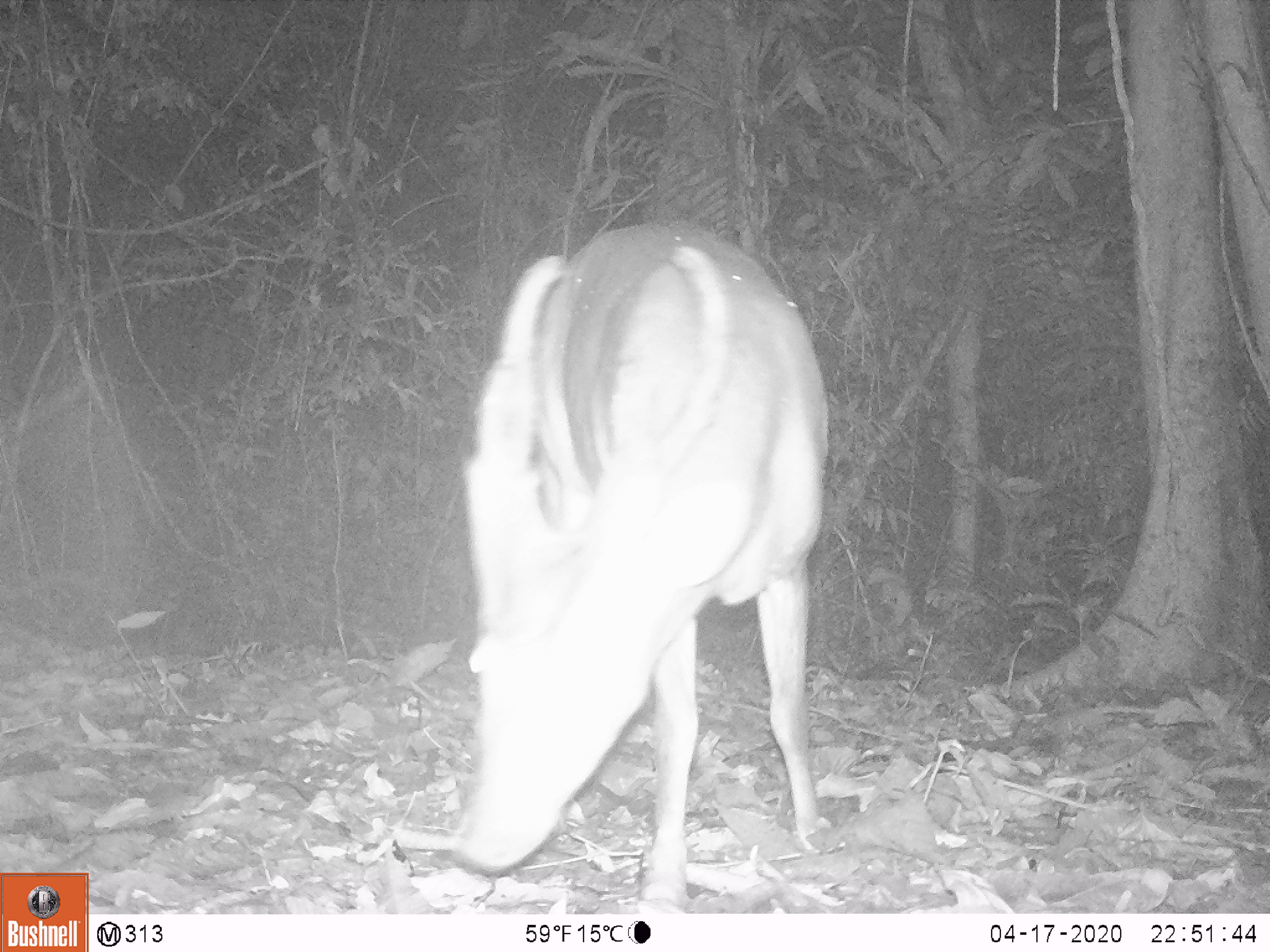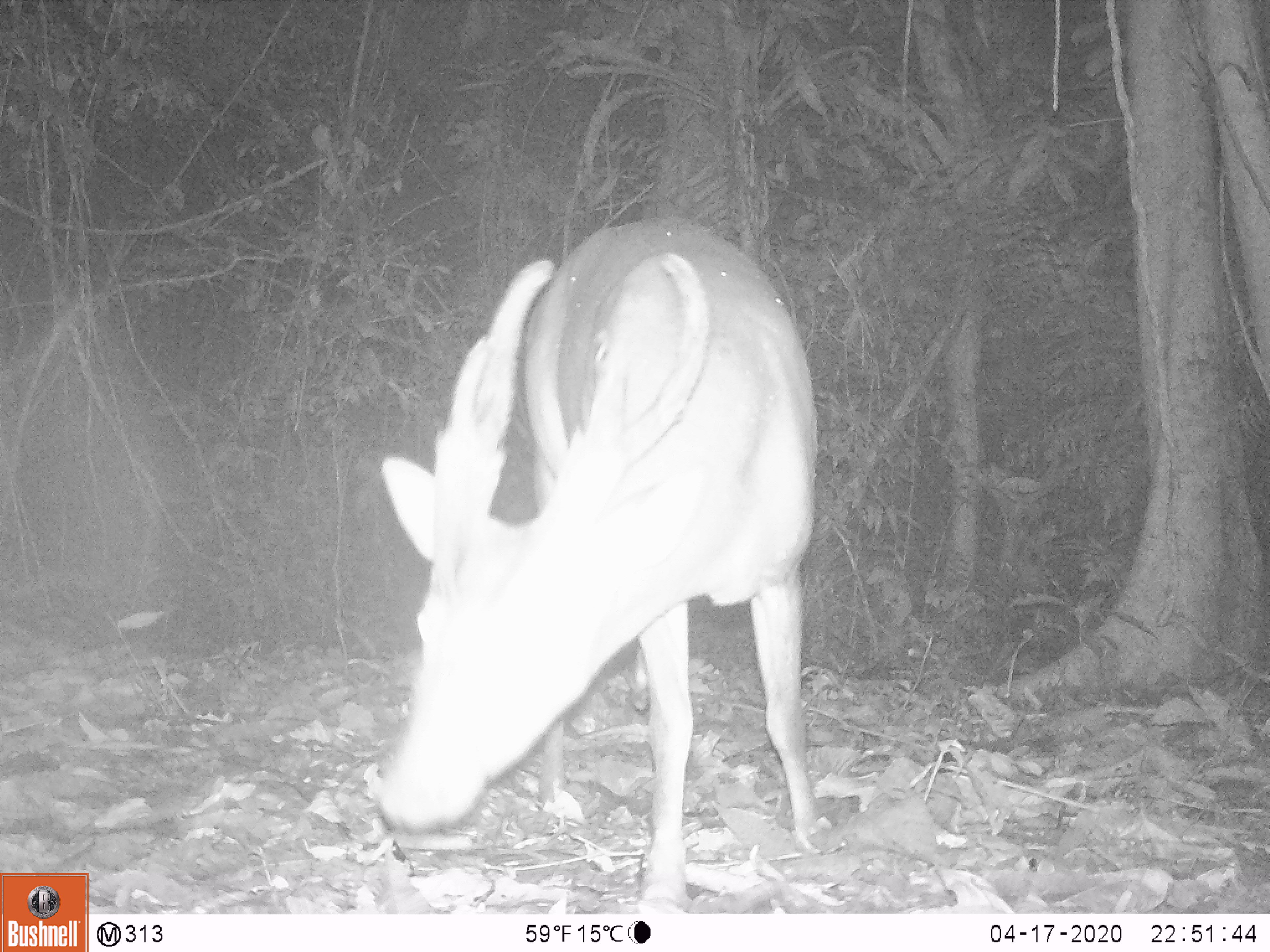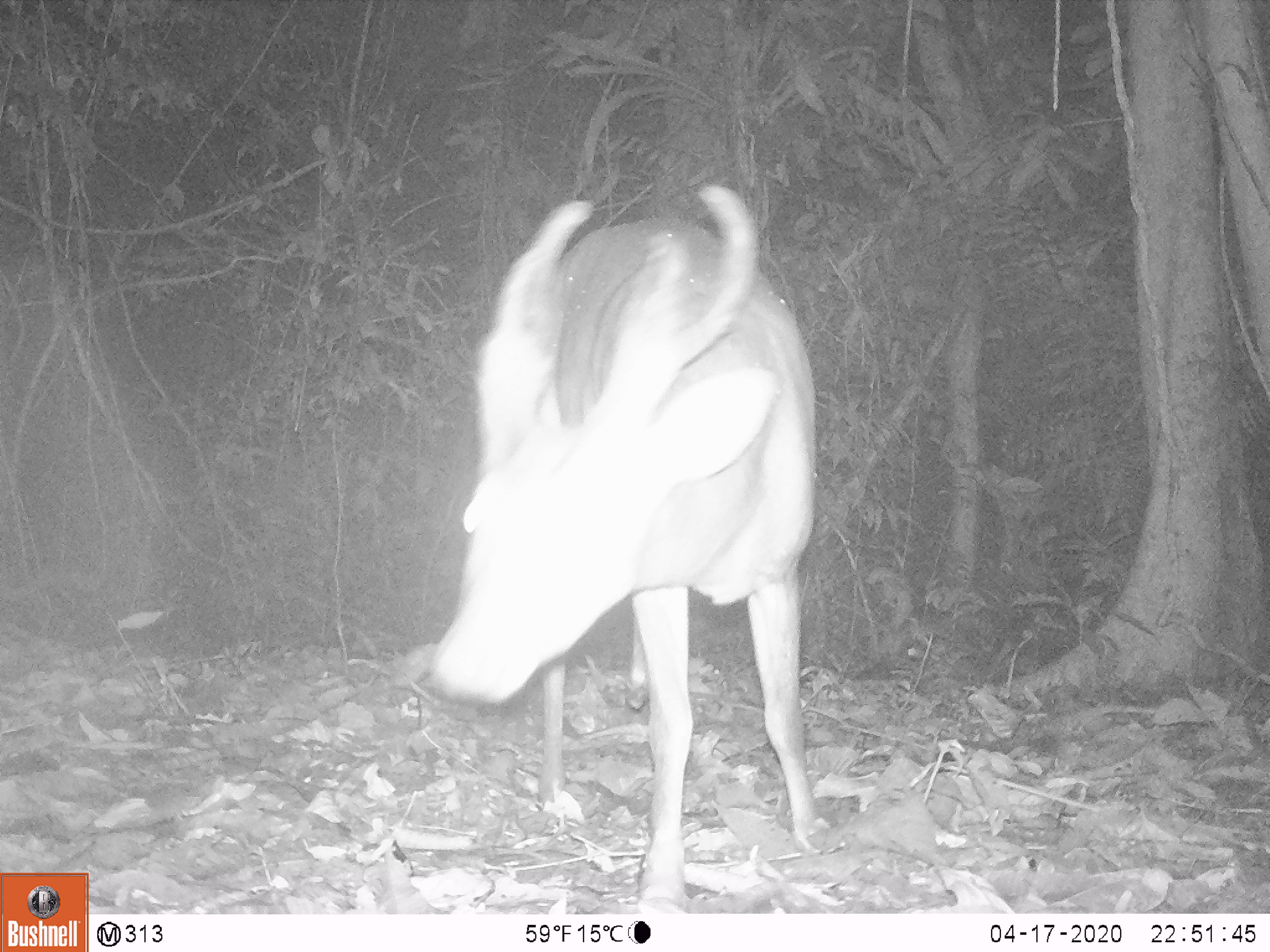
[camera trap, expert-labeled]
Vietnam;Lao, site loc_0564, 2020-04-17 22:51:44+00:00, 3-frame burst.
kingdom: Animalia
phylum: Chordata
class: Mammalia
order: Artiodactyla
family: Cervidae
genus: Muntiacus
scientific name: Muntiacus vuquangensis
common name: large-antlered muntjac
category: large antlered muntjac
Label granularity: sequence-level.